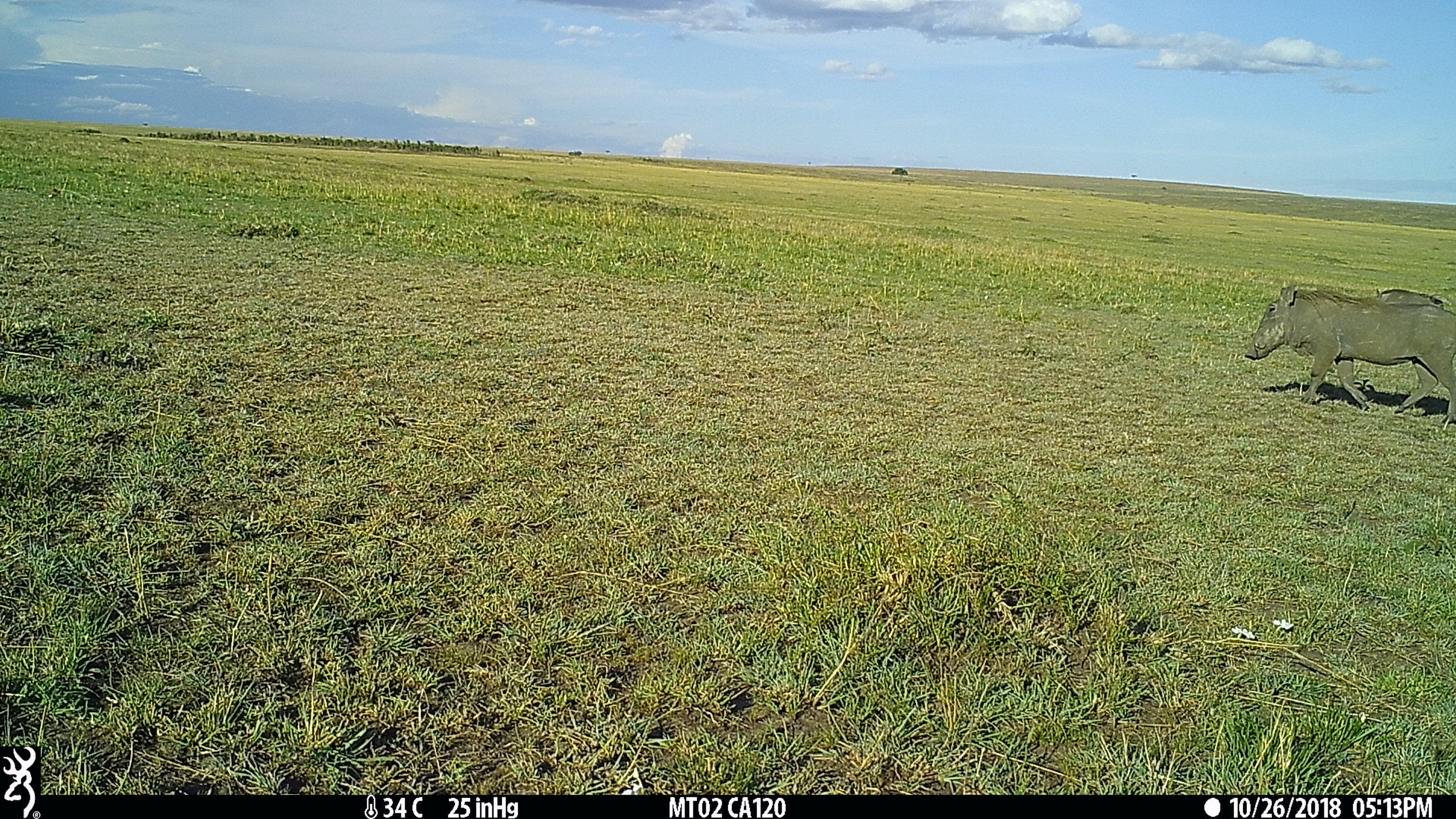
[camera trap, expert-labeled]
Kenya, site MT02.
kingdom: Animalia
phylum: Chordata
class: Mammalia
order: Artiodactyla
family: Suidae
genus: Phacochoerus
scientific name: Phacochoerus africanus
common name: common warthog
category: warthog